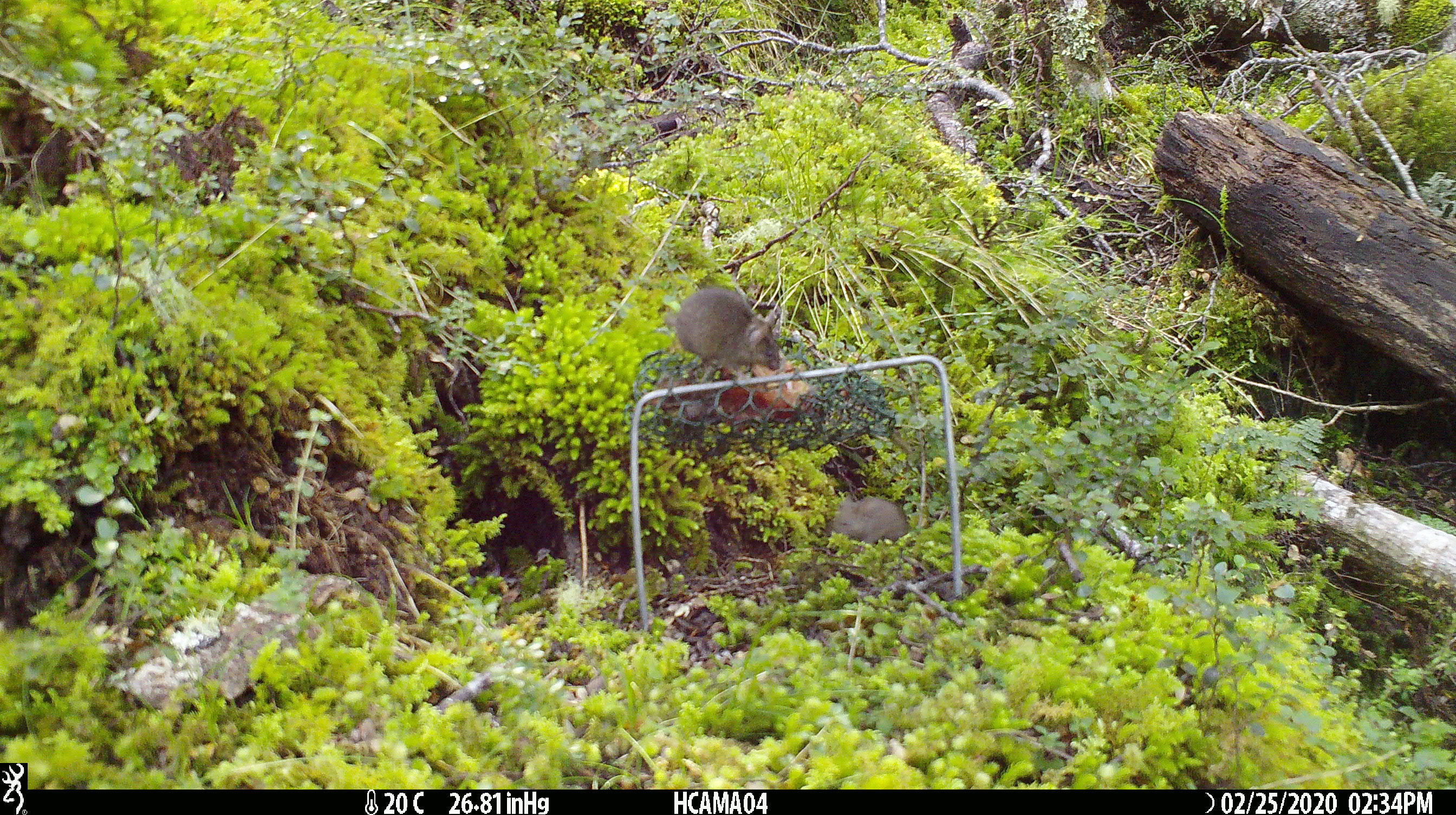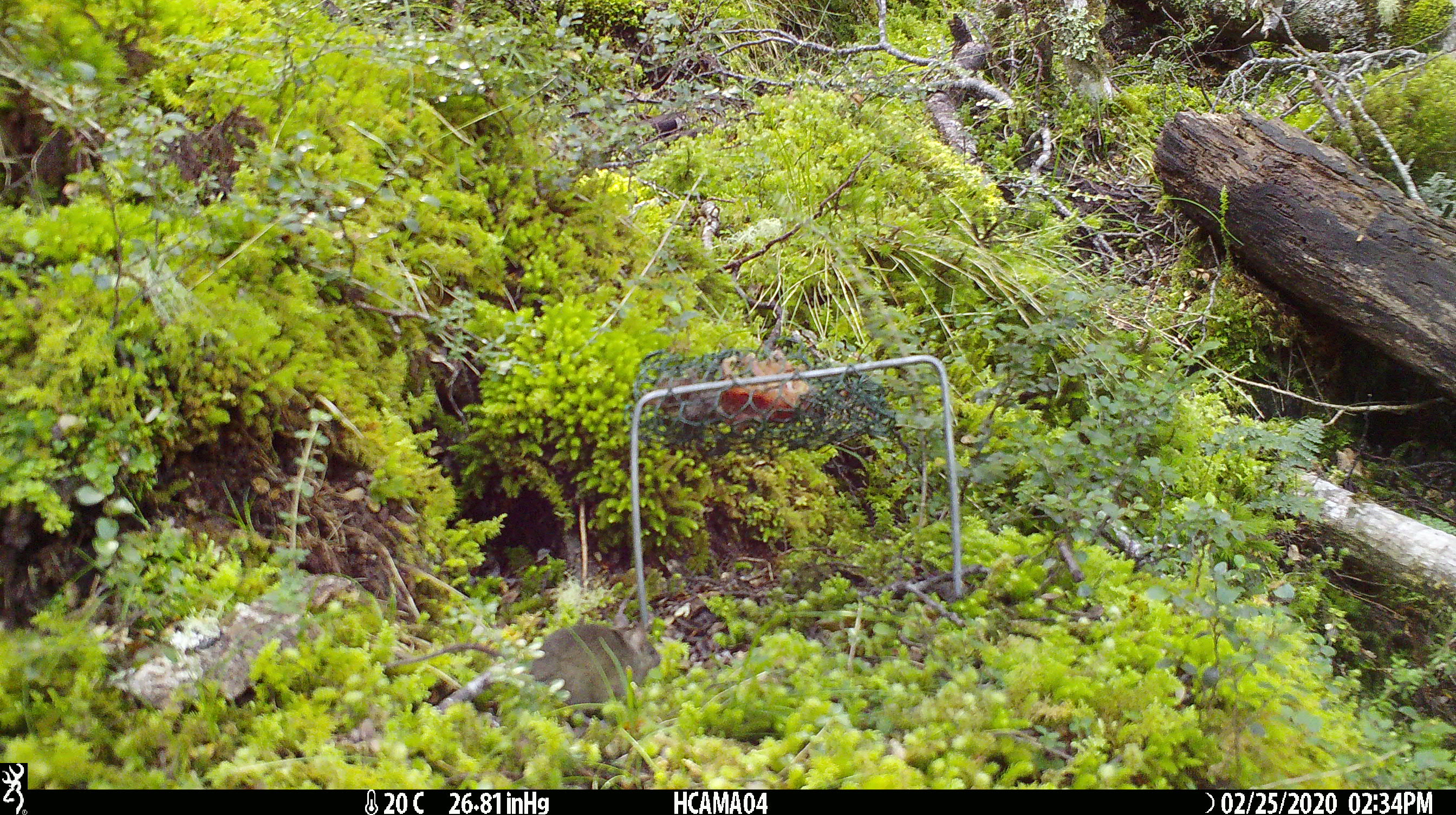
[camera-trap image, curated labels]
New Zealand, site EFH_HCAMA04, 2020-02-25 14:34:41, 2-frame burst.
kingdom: Animalia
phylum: Chordata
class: Mammalia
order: Rodentia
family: Muridae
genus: Mus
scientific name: Mus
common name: mouse